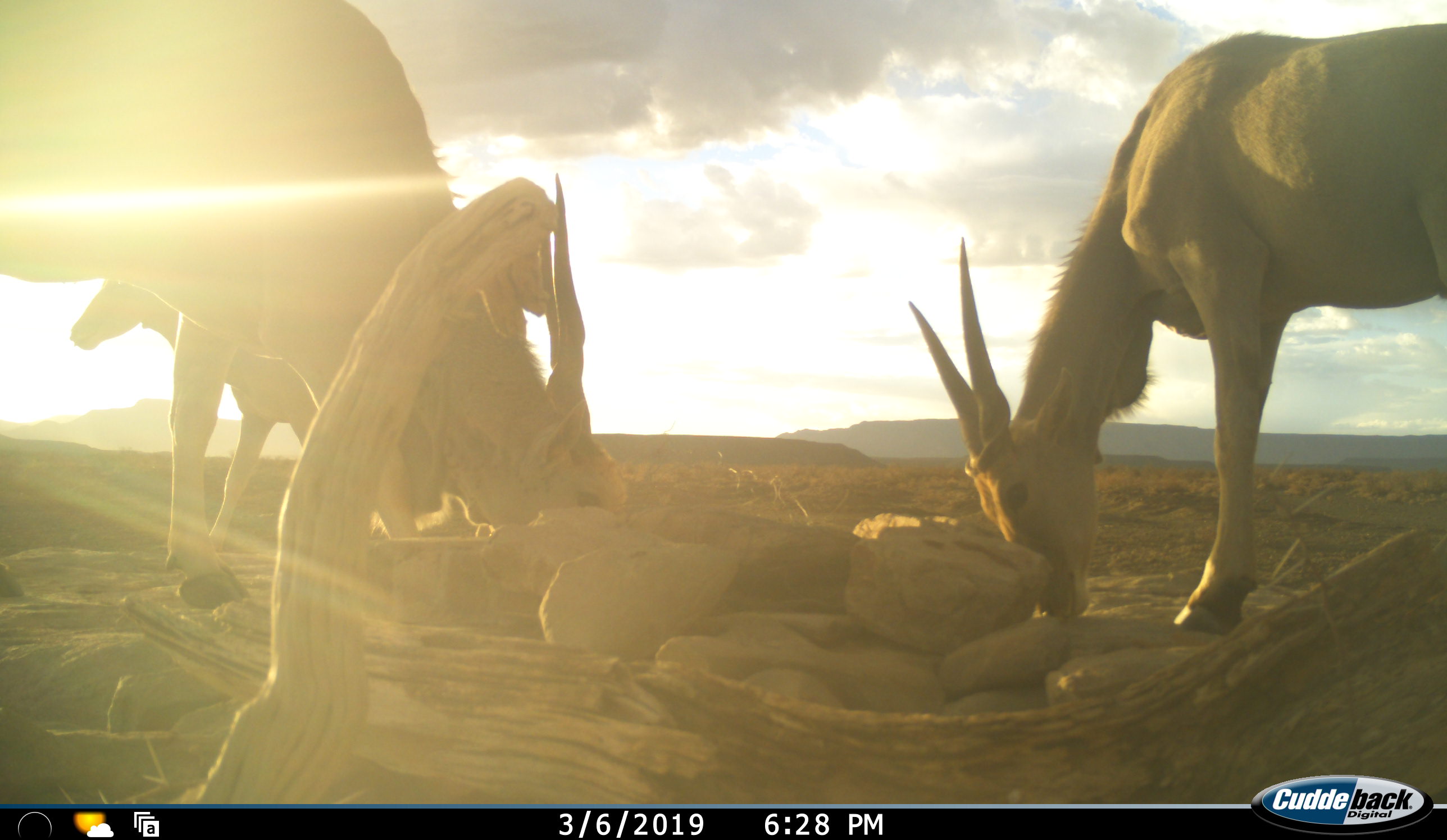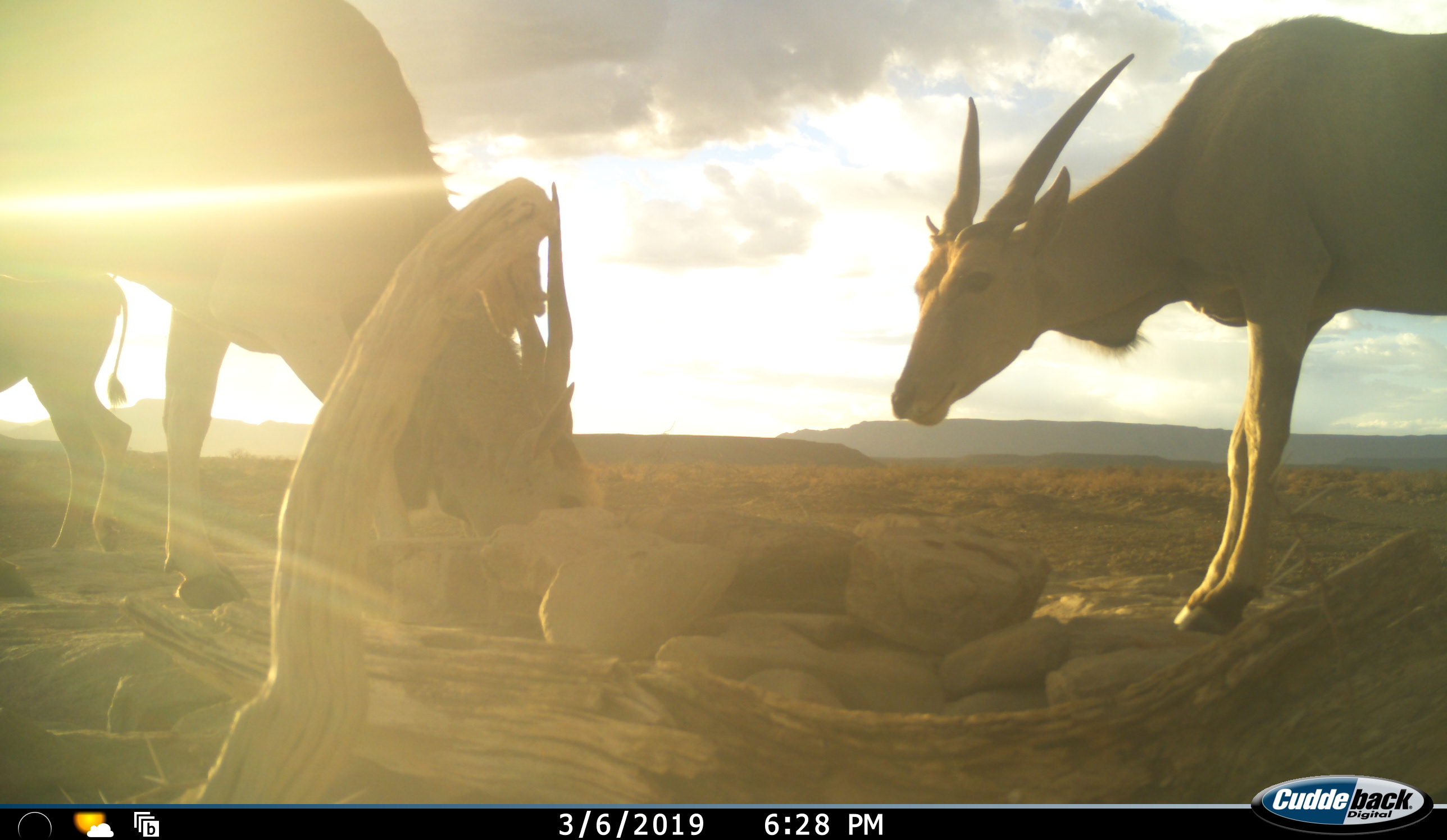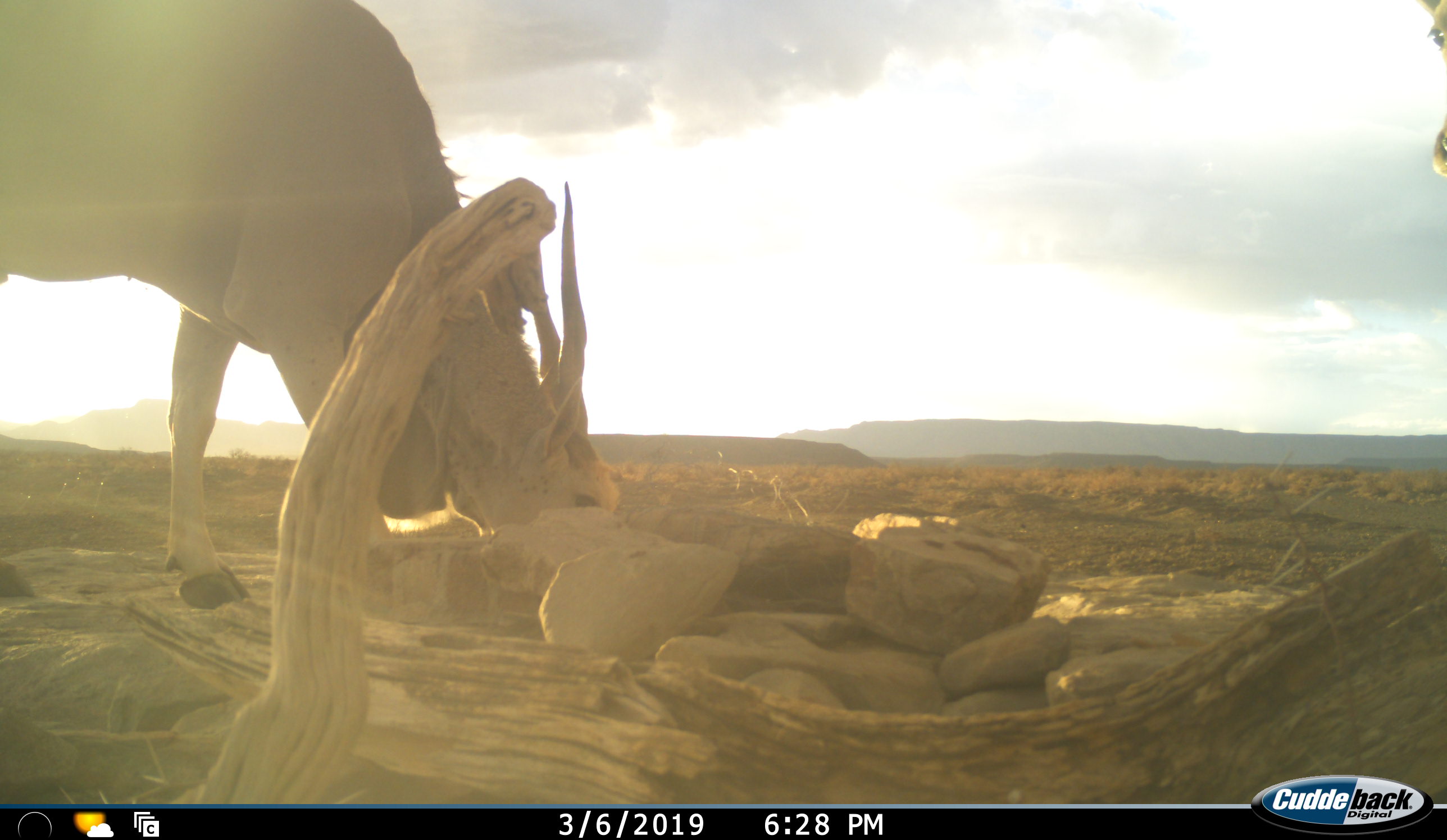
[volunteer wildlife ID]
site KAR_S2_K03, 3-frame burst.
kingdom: Animalia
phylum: Chordata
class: Mammalia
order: Artiodactyla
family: Bovidae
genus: Tragelaphus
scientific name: Tragelaphus oryx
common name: eland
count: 3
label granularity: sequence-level